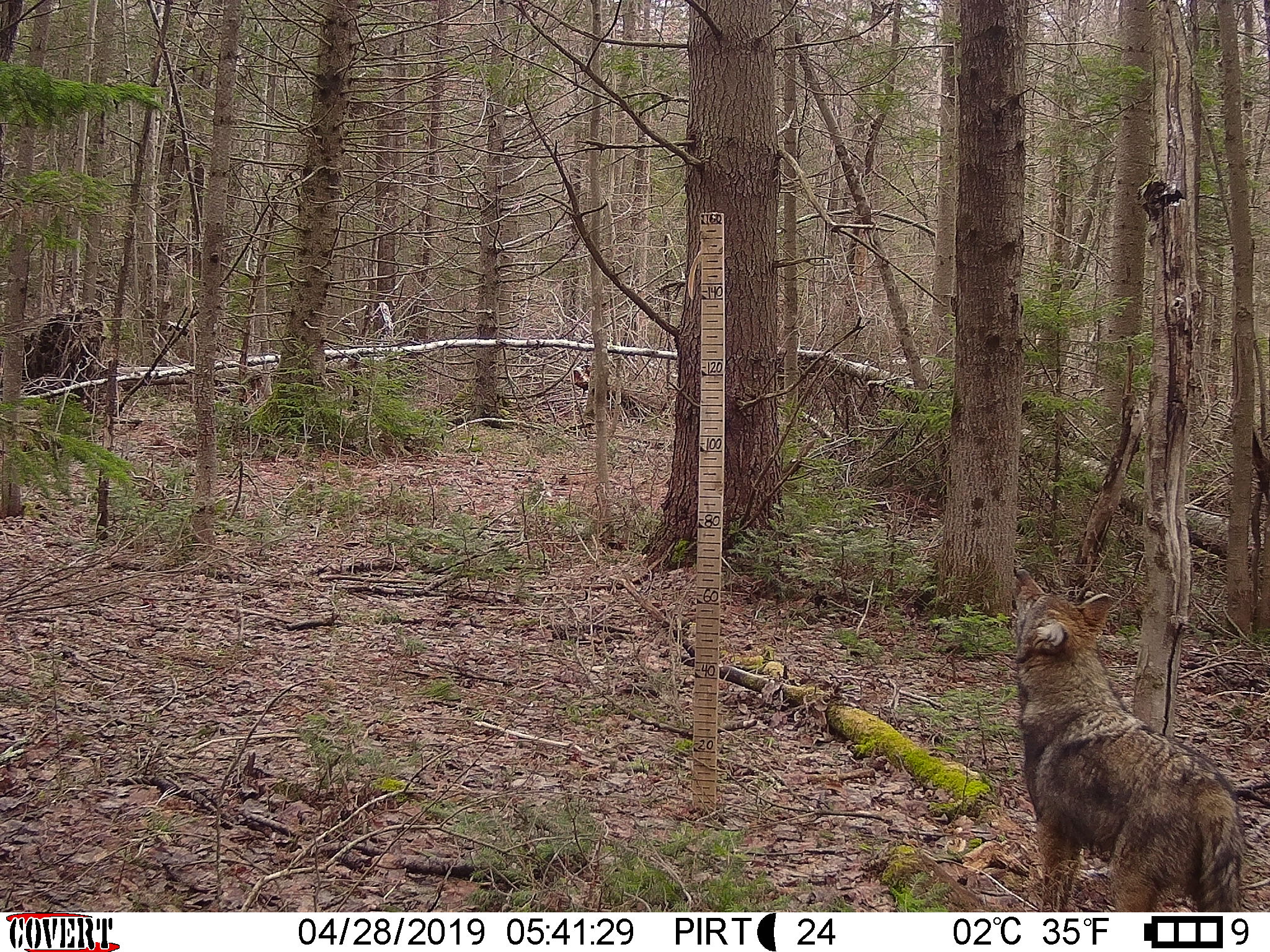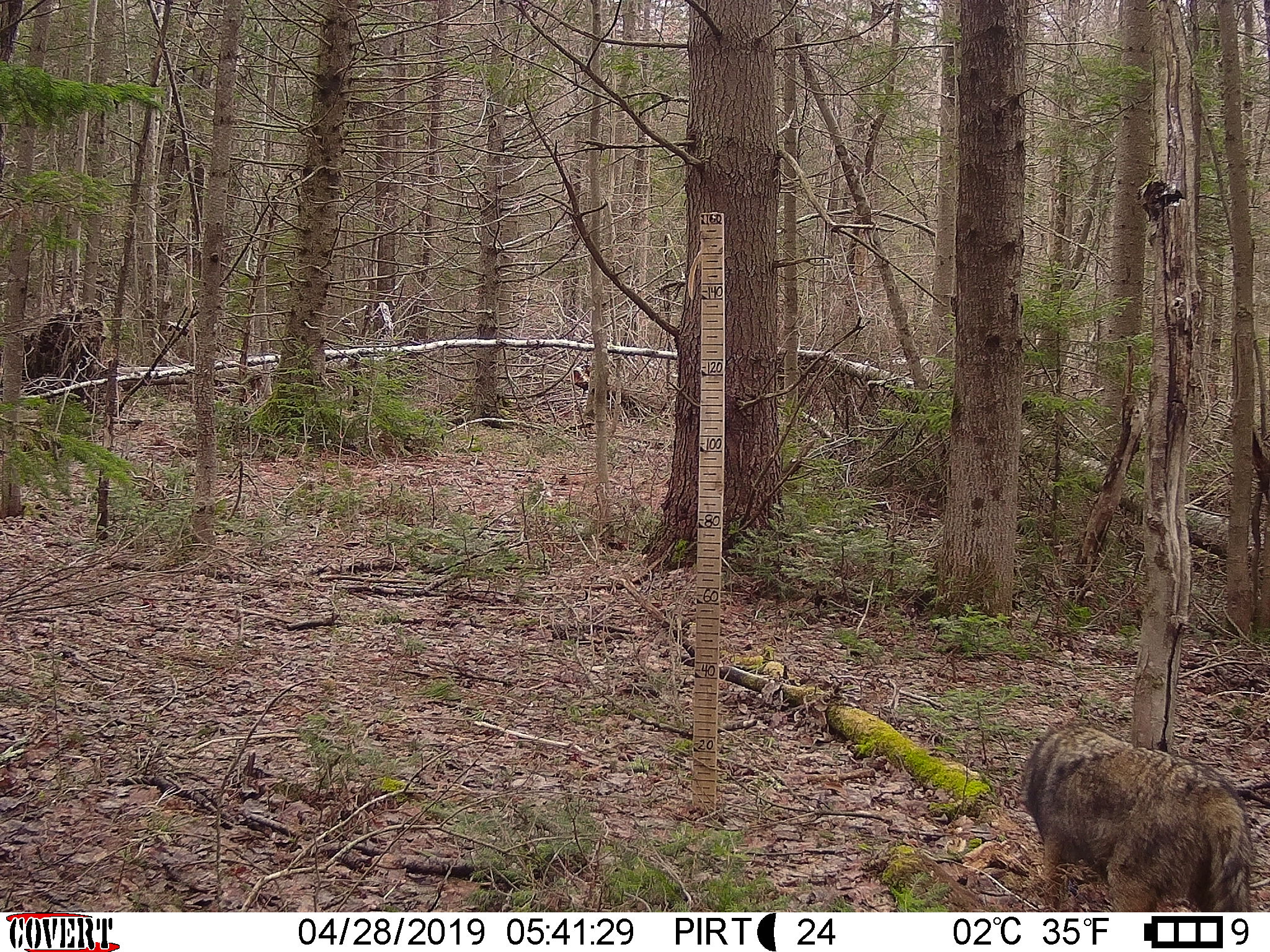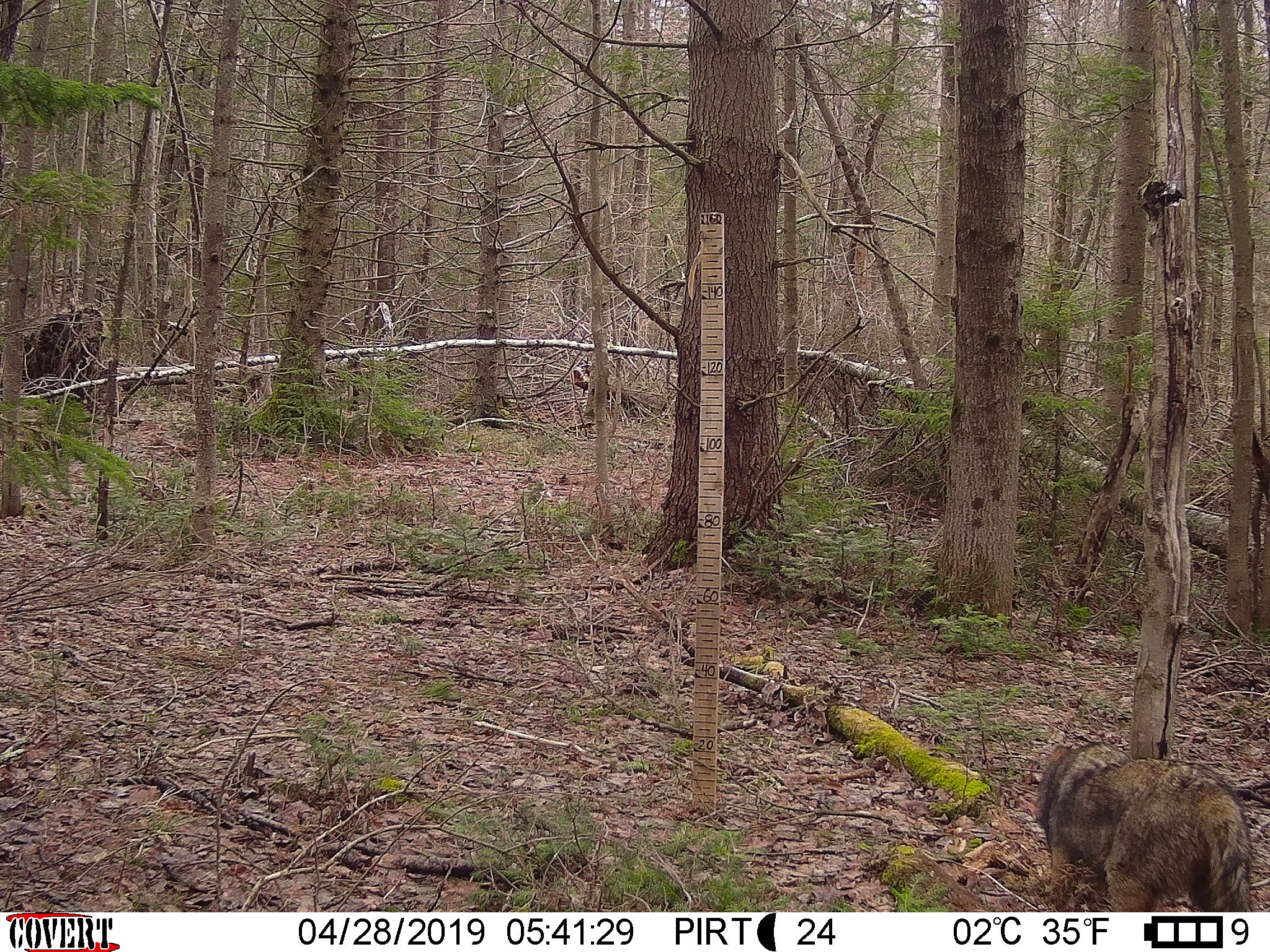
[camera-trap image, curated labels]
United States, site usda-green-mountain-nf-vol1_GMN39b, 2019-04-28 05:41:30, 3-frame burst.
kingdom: Animalia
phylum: Chordata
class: Mammalia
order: Carnivora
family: Canidae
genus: Canis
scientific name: Canis latrans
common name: coyote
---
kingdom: Animalia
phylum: Chordata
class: Mammalia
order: Artiodactyla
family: Cervidae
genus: Odocoileus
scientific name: Odocoileus virginianus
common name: white-tailed deer